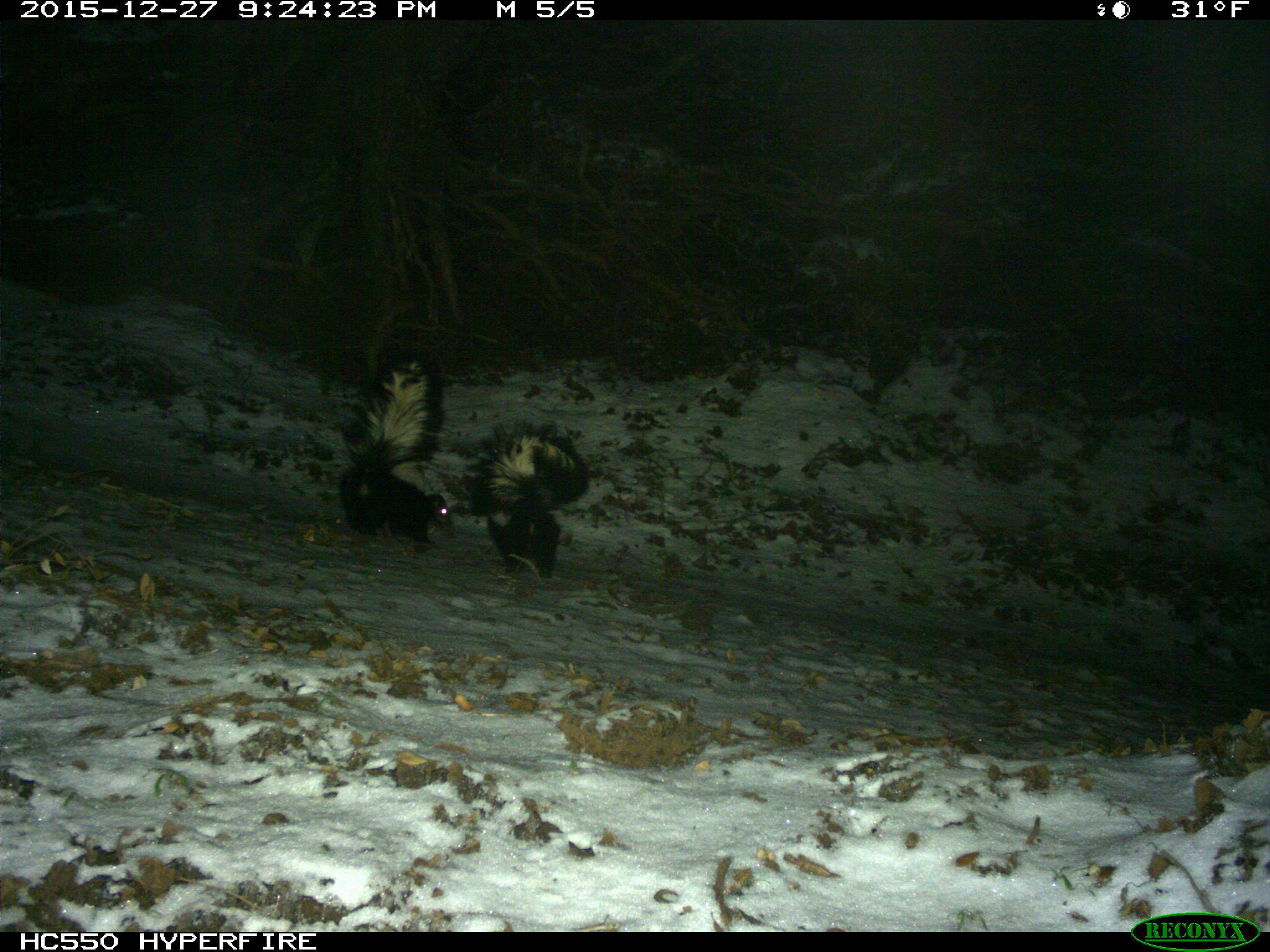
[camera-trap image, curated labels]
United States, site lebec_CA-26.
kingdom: Animalia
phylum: Chordata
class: Mammalia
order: Carnivora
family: Mephitidae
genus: Mephitis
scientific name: Mephitis mephitis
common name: striped skunk